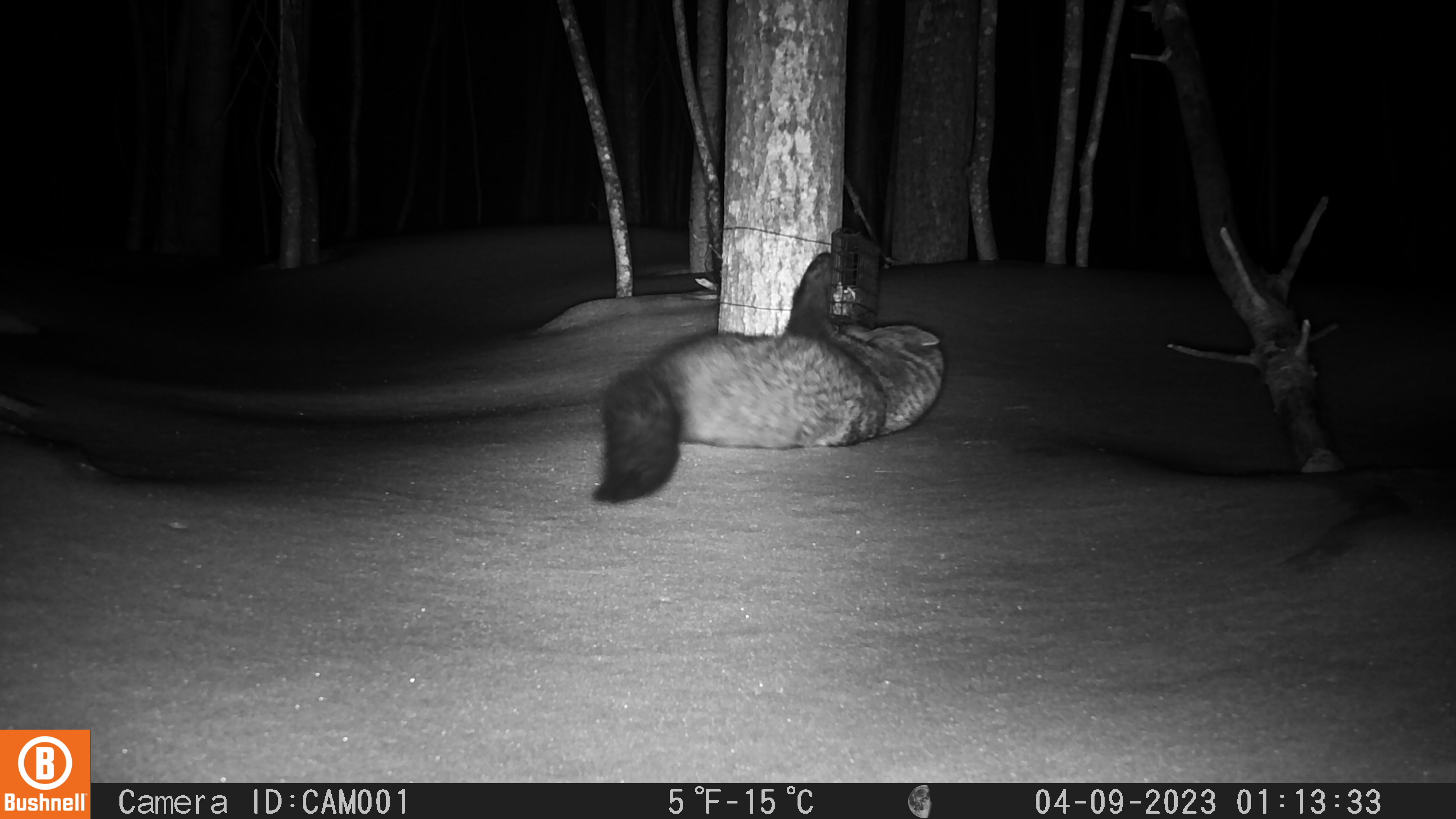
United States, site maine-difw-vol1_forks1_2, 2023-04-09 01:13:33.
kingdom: Animalia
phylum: Chordata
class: Mammalia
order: Carnivora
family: Mustelidae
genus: Pekania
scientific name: Pekania pennanti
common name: fisher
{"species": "fisher (Pekania pennanti)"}